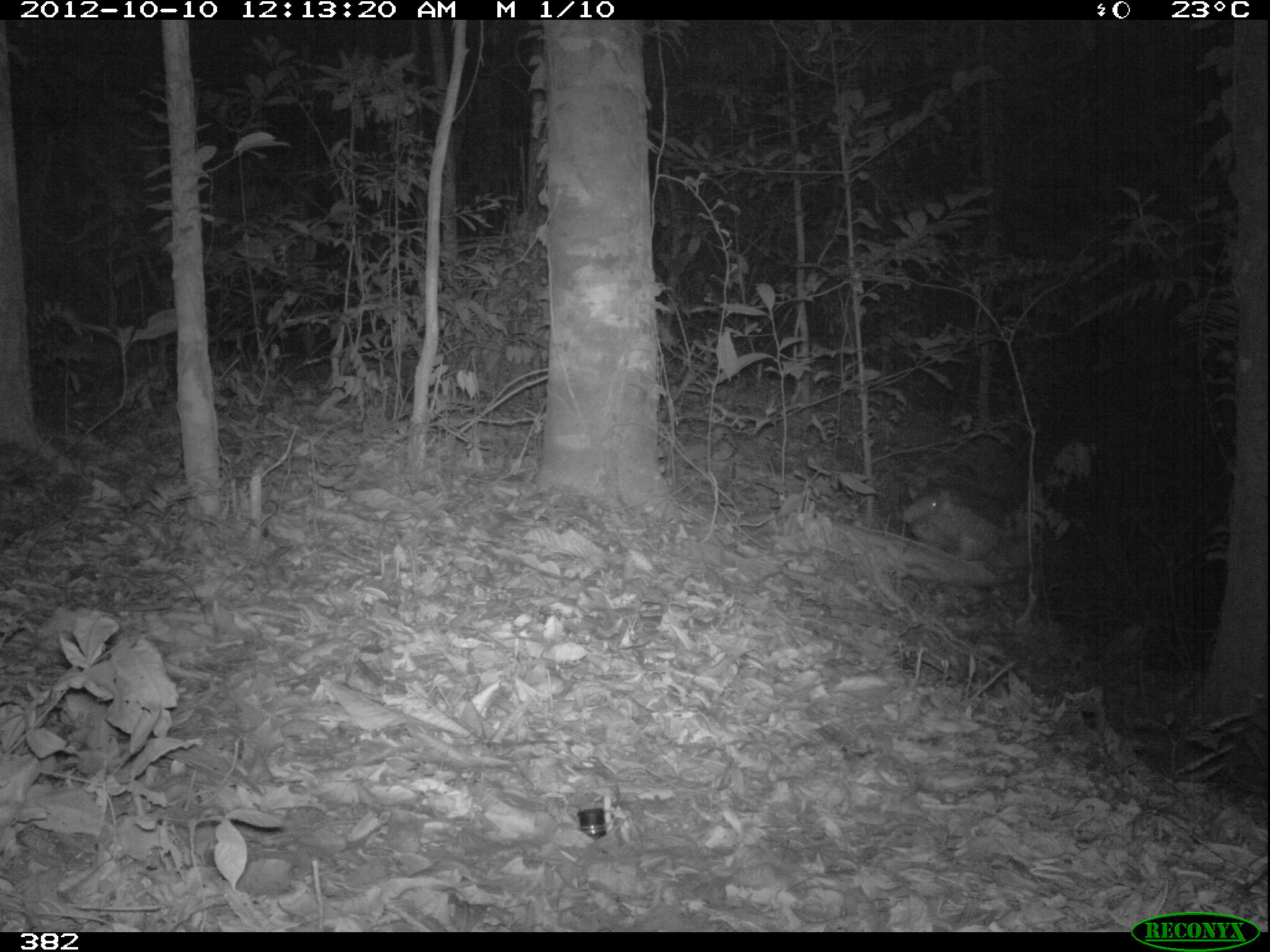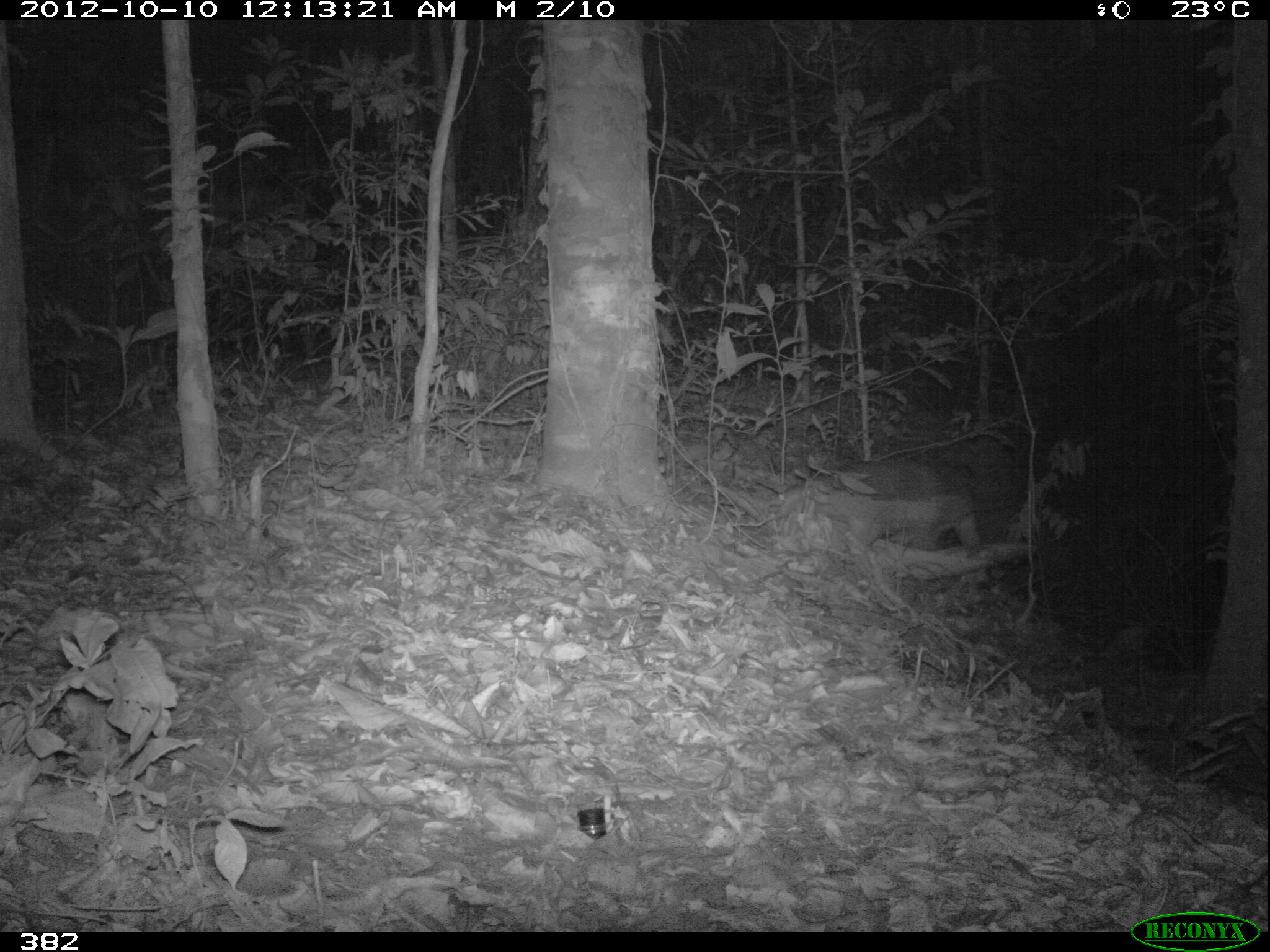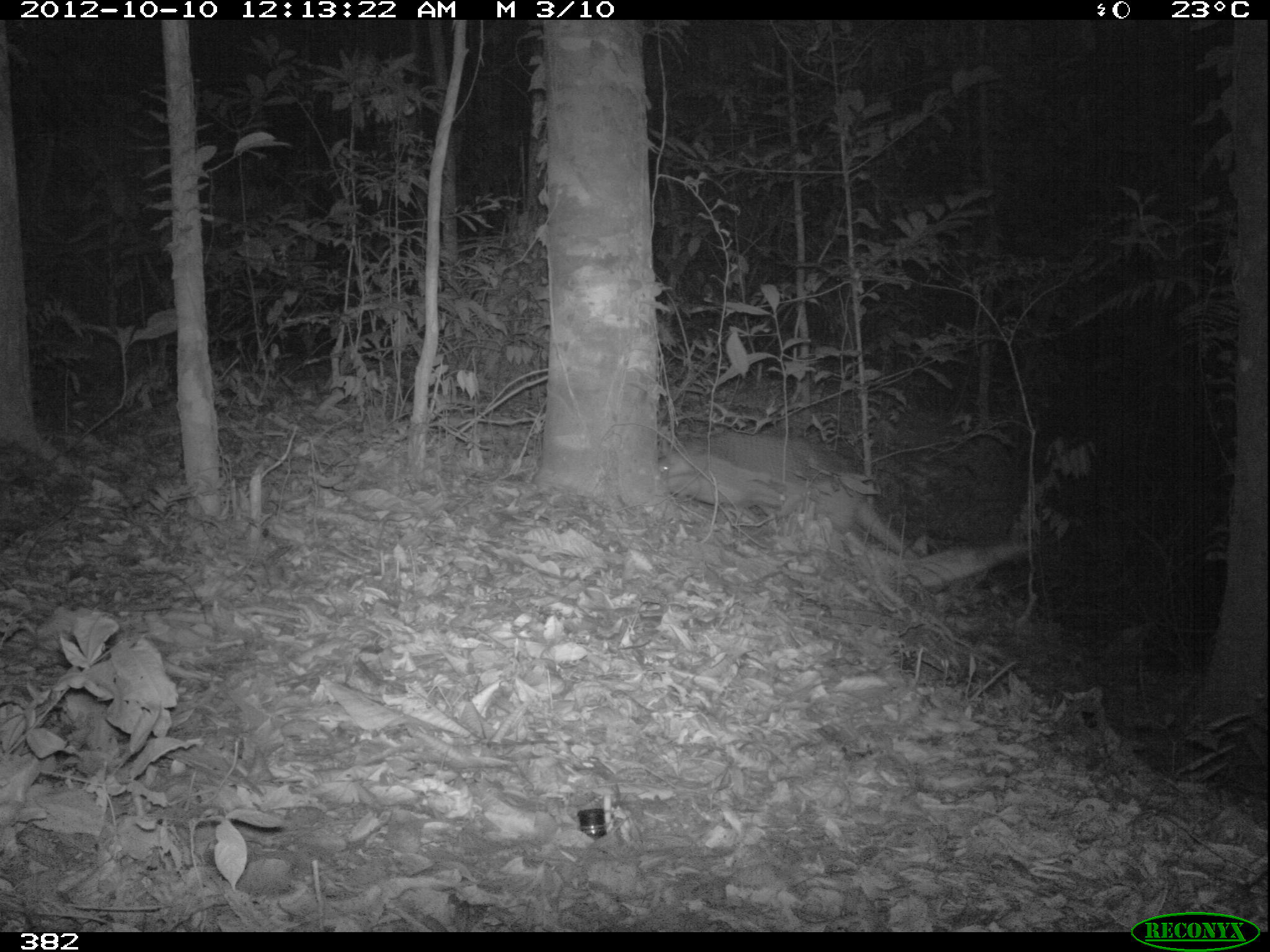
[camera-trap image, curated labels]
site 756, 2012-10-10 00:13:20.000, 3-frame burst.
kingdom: Animalia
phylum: Chordata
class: Mammalia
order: Cingulata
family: Chlamyphoridae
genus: Priodontes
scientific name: Priodontes maximus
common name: giant armadillo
Priodontes maximus (giant armadillo).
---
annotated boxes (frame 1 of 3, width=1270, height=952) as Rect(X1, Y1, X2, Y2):
priodontes maximus: Rect(902, 487, 1007, 559)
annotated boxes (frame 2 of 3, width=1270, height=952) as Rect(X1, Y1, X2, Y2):
priodontes maximus: Rect(766, 461, 978, 546)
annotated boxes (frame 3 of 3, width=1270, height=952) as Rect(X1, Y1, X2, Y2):
priodontes maximus: Rect(653, 428, 915, 560)